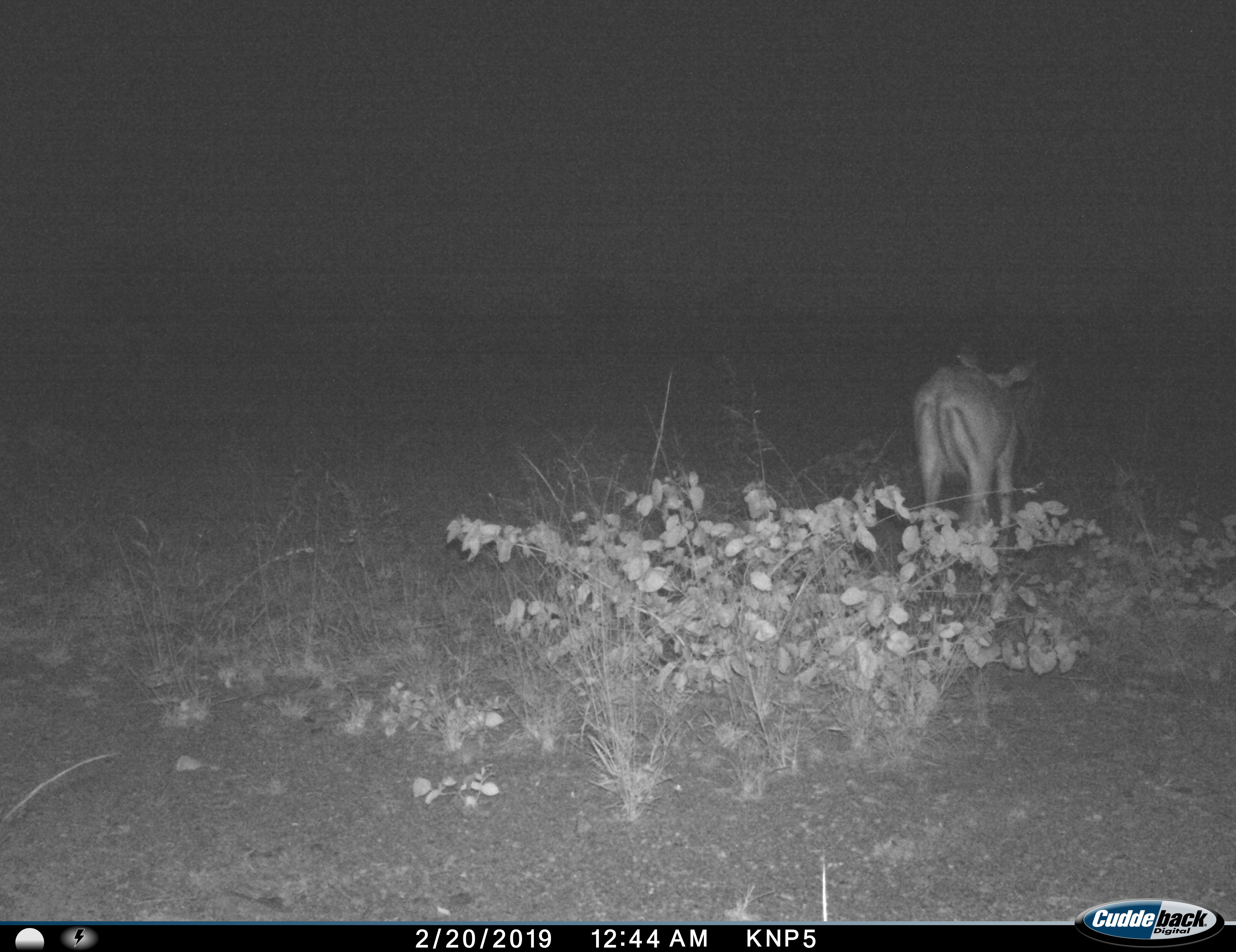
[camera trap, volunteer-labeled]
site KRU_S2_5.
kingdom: Animalia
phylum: Chordata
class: Mammalia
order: Artiodactyla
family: Bovidae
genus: Aepyceros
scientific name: Aepyceros melampus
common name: impala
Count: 1.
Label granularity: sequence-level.